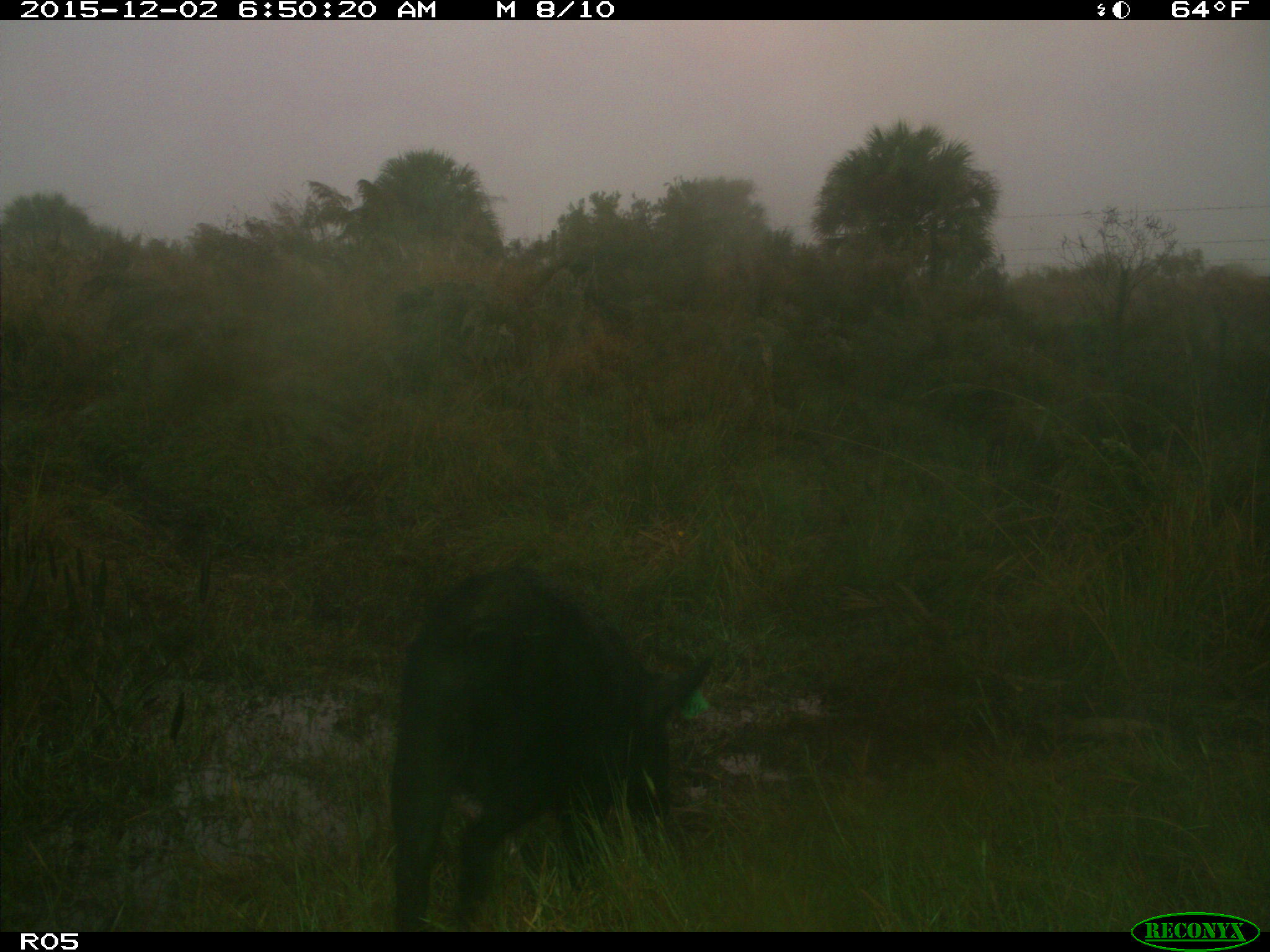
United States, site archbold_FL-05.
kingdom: Animalia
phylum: Chordata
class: Mammalia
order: Artiodactyla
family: Suidae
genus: Sus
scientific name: Sus scrofa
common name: wild boar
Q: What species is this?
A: Sus scrofa (wild boar).